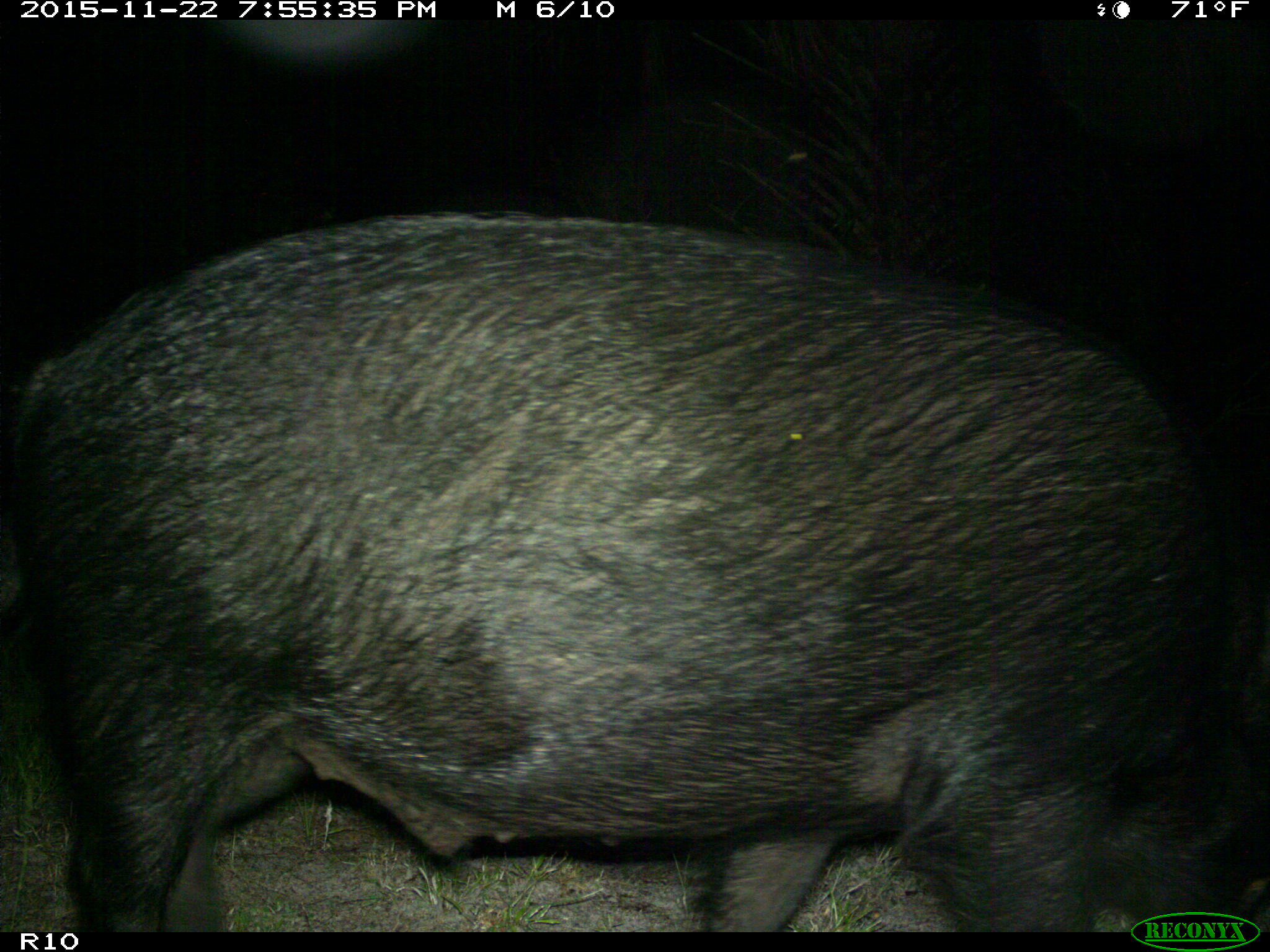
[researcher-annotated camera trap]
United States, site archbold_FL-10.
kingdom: Animalia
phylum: Chordata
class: Mammalia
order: Artiodactyla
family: Suidae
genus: Sus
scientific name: Sus scrofa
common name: wild boar